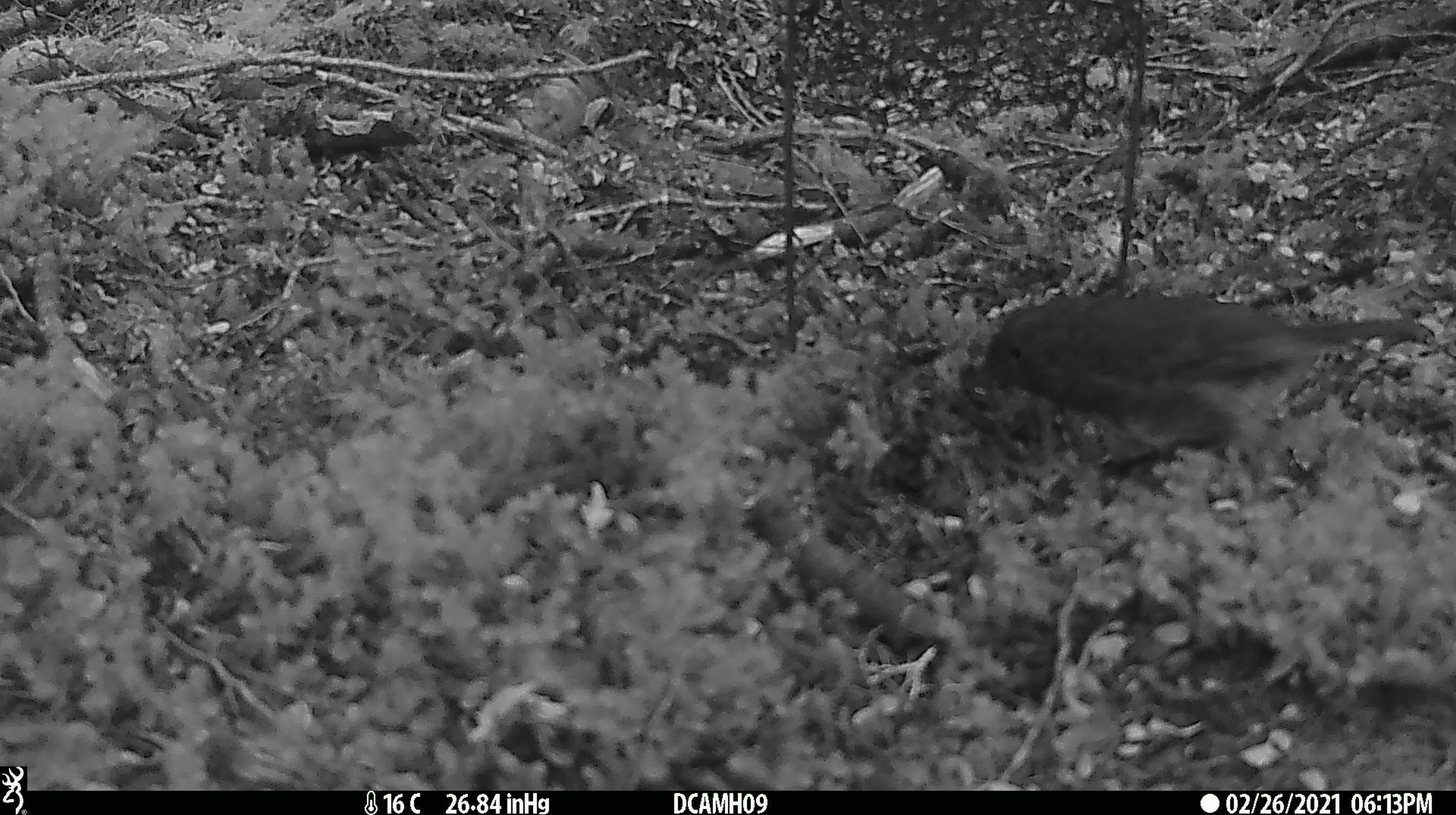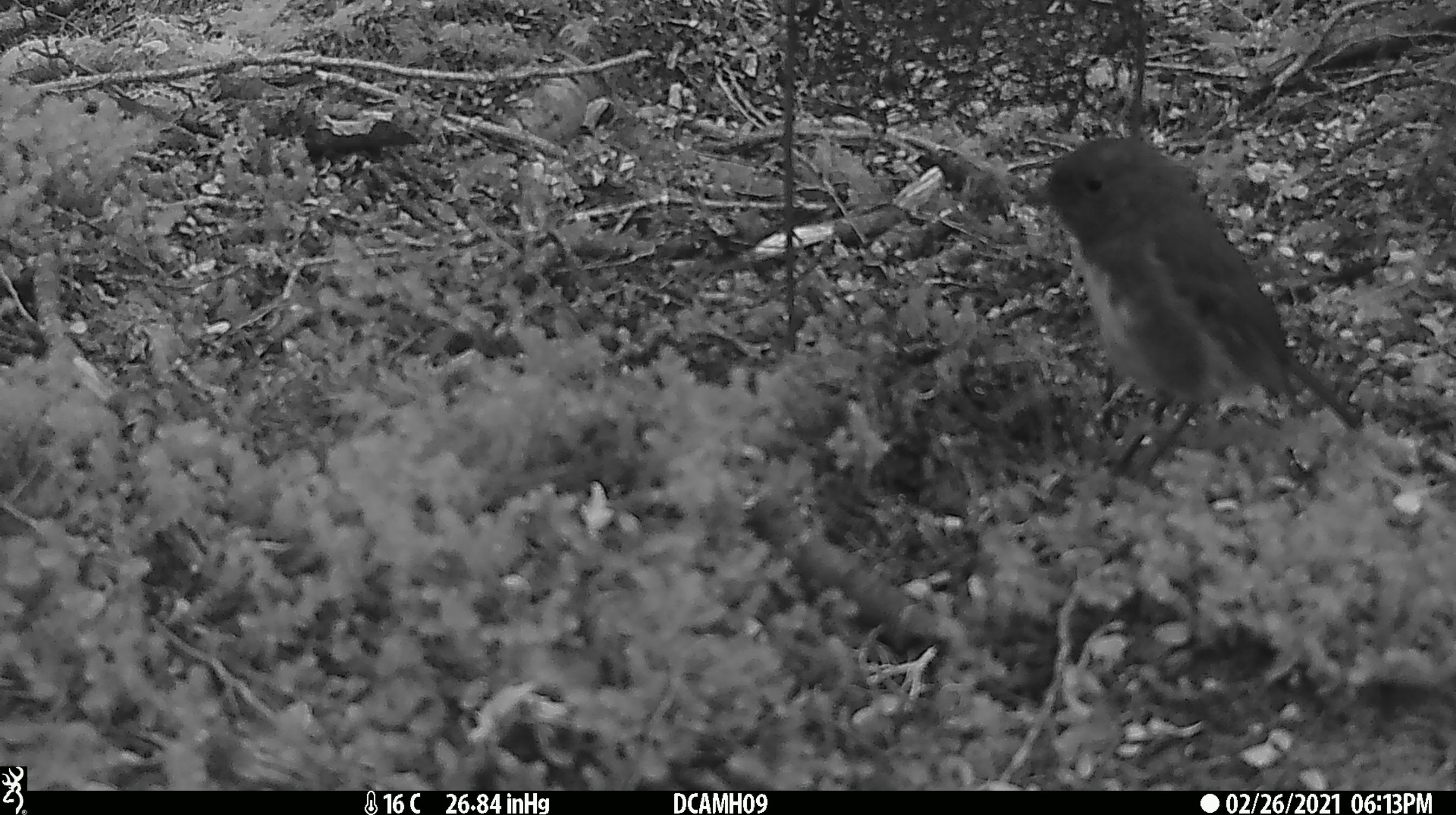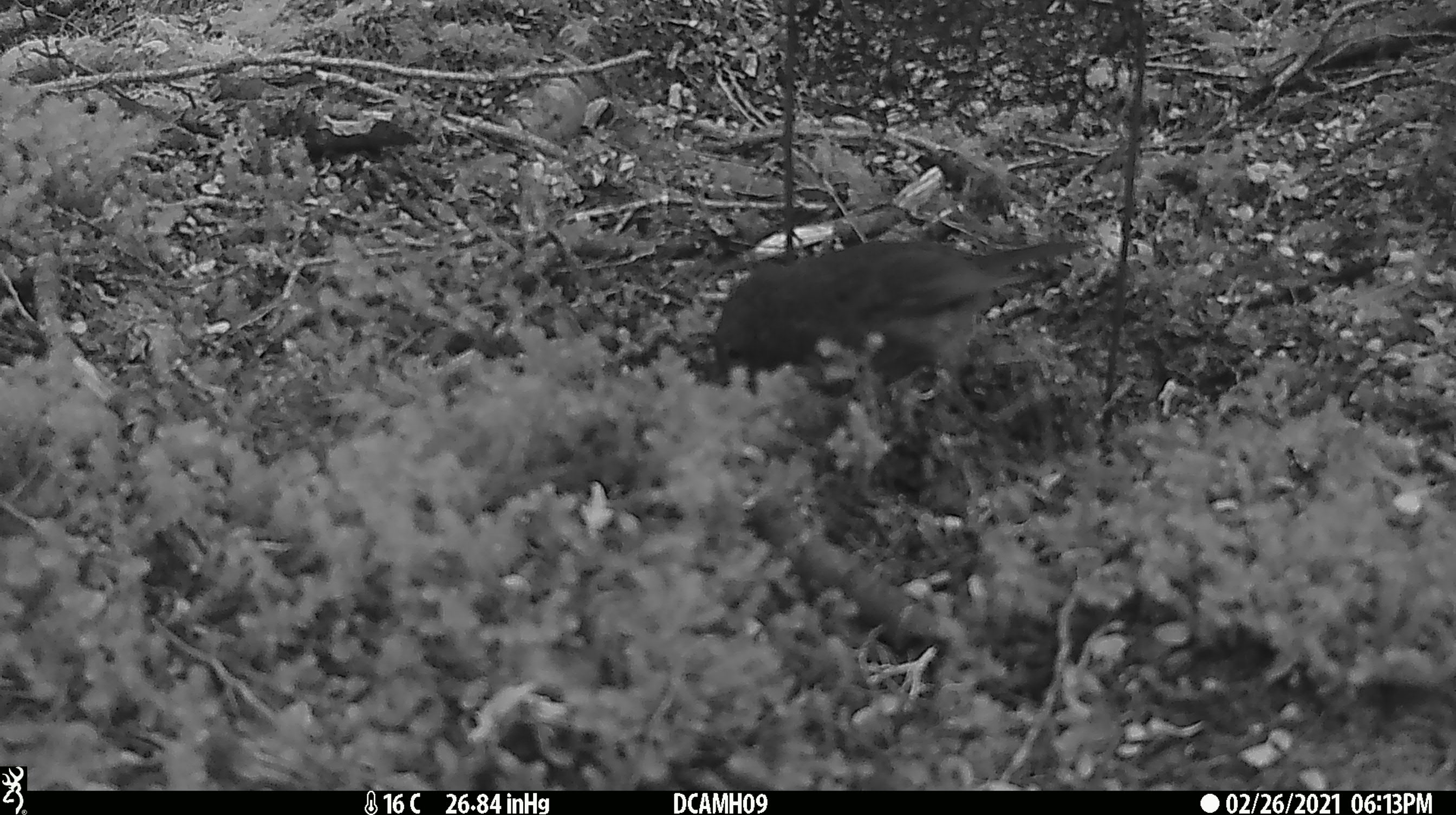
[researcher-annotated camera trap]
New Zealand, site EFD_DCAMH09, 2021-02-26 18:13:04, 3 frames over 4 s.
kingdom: Animalia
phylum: Chordata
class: Aves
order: Passeriformes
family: Petroicidae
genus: Petroica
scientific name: Petroica australis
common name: new zealand robin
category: robin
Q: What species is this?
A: Robin (new zealand robin) (Petroica australis).